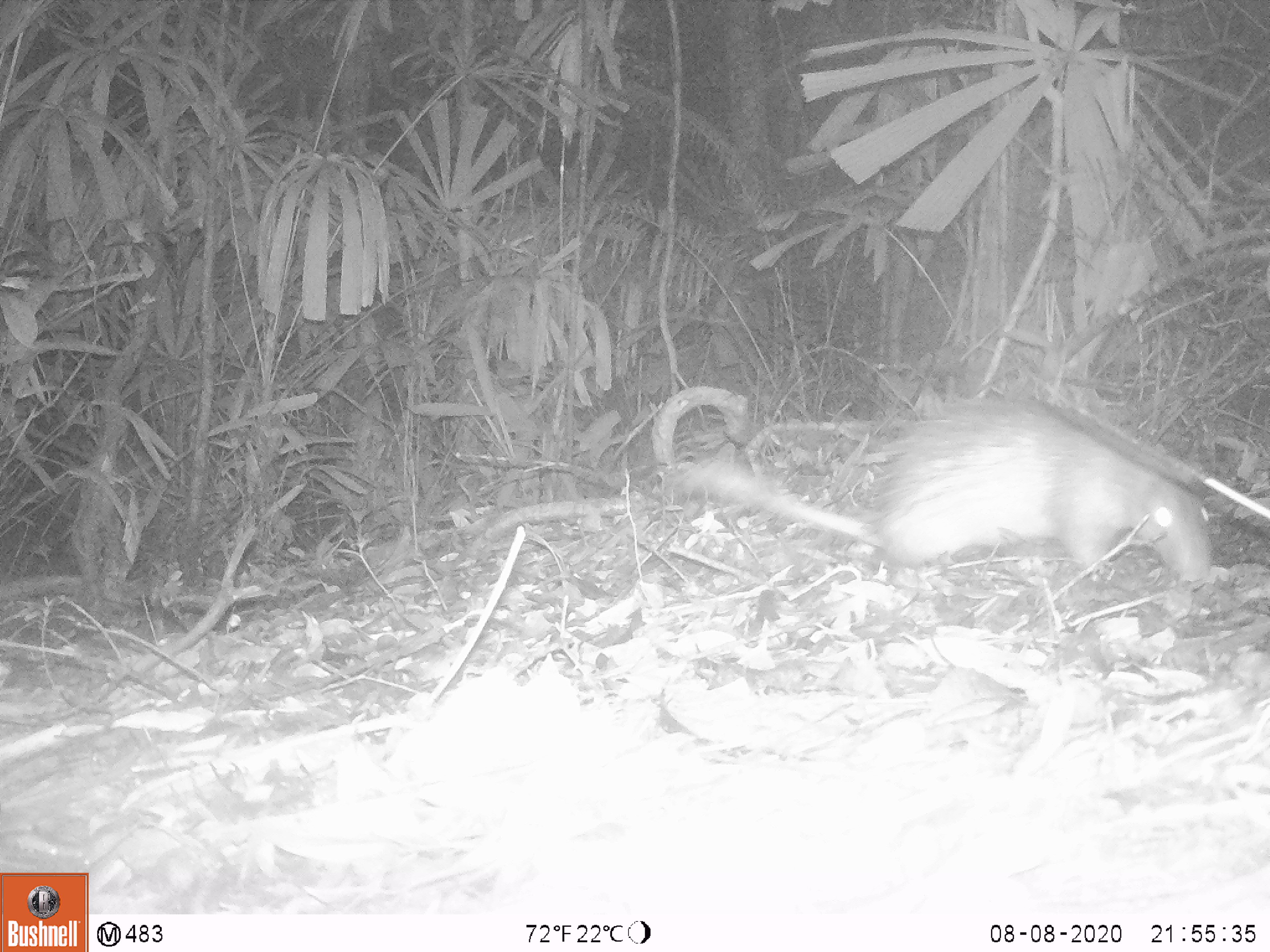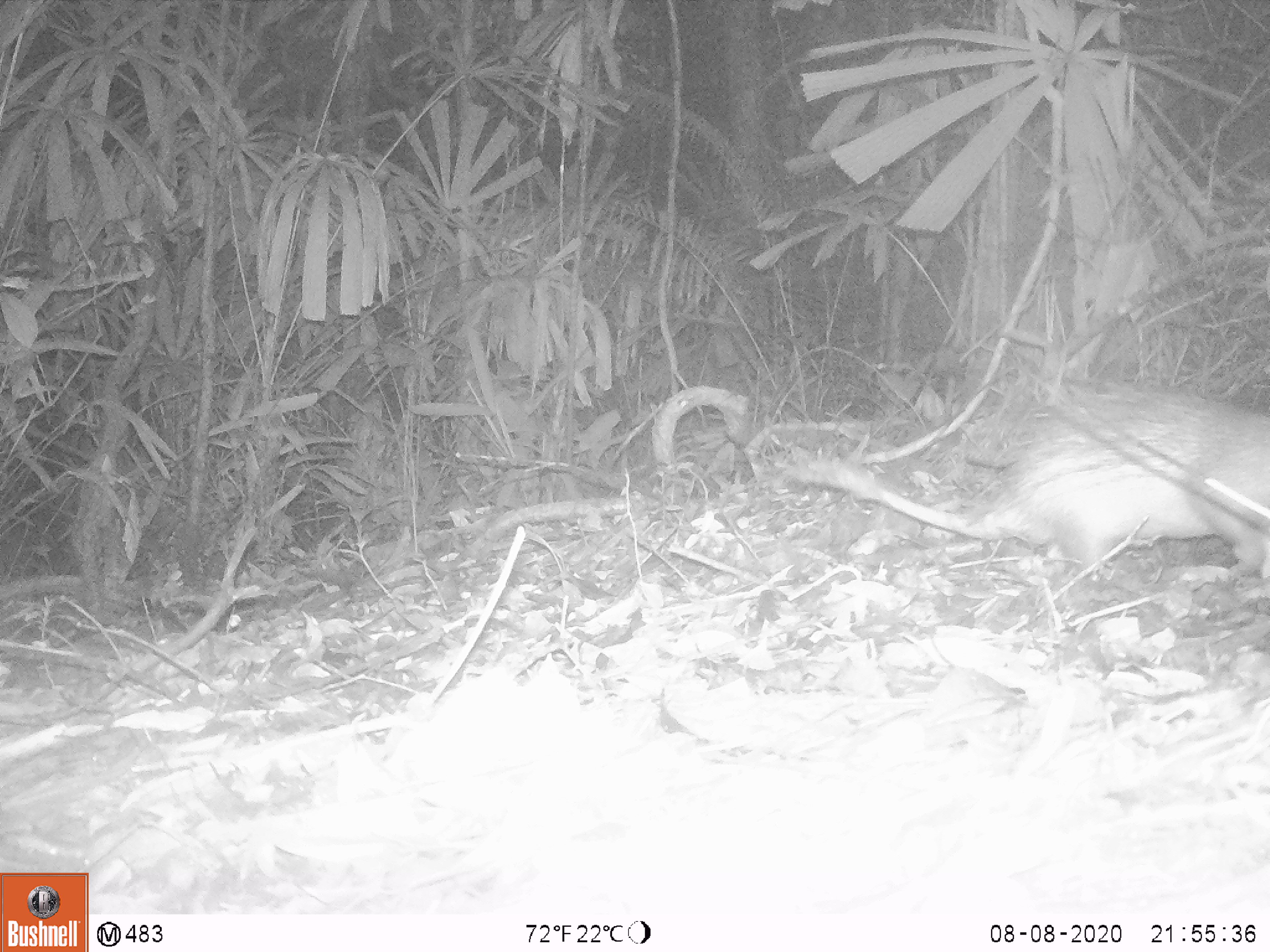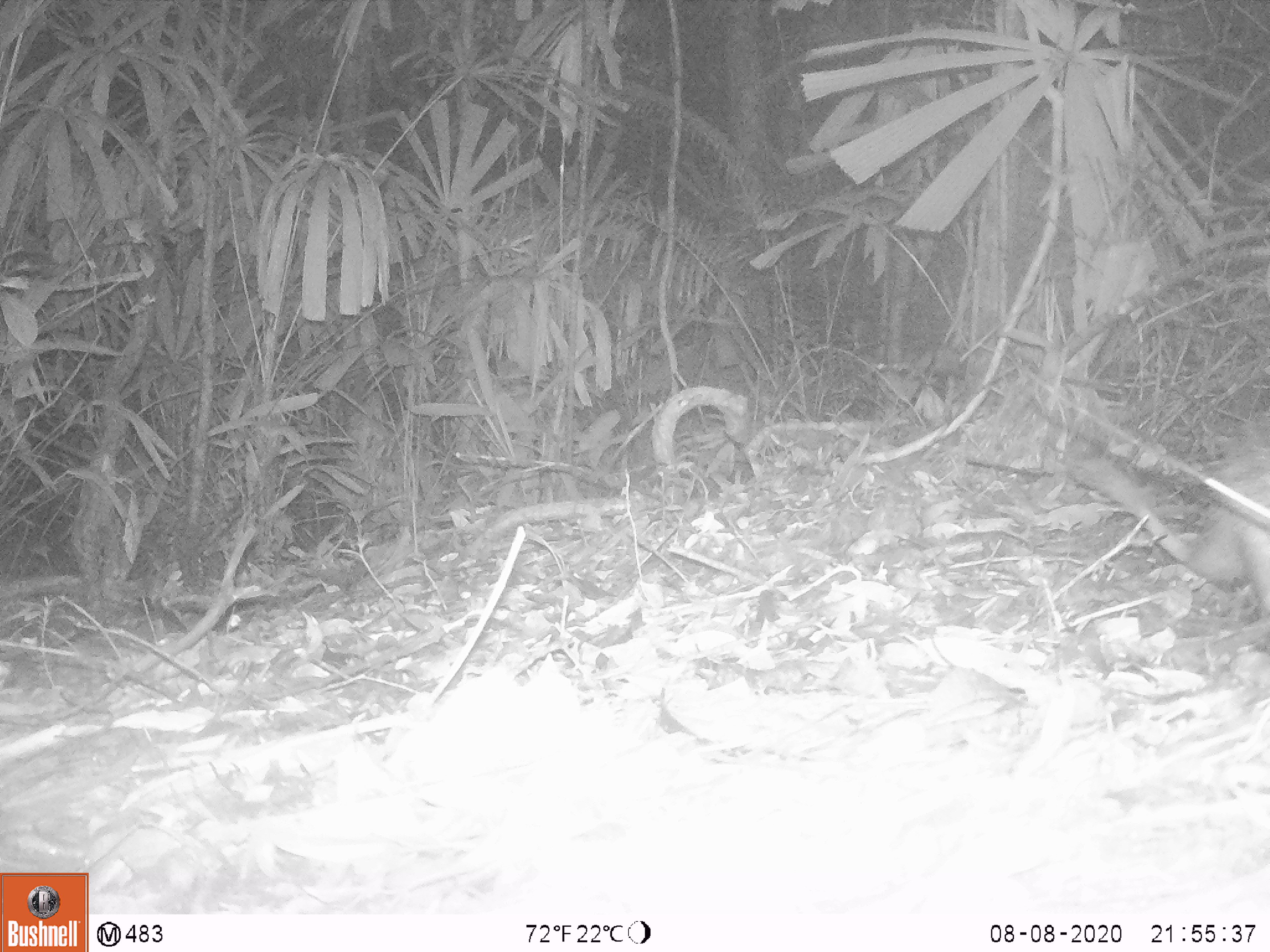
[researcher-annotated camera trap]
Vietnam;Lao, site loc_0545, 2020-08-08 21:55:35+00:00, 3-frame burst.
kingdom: Animalia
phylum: Chordata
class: Mammalia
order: Rodentia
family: Hystricidae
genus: Atherurus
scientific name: Atherurus macrourus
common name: asiatic brush-tailed porcupine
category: asiatic brush tailed porcupine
Asiatic brush tailed porcupine (asiatic brush-tailed porcupine) (Atherurus macrourus). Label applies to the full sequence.